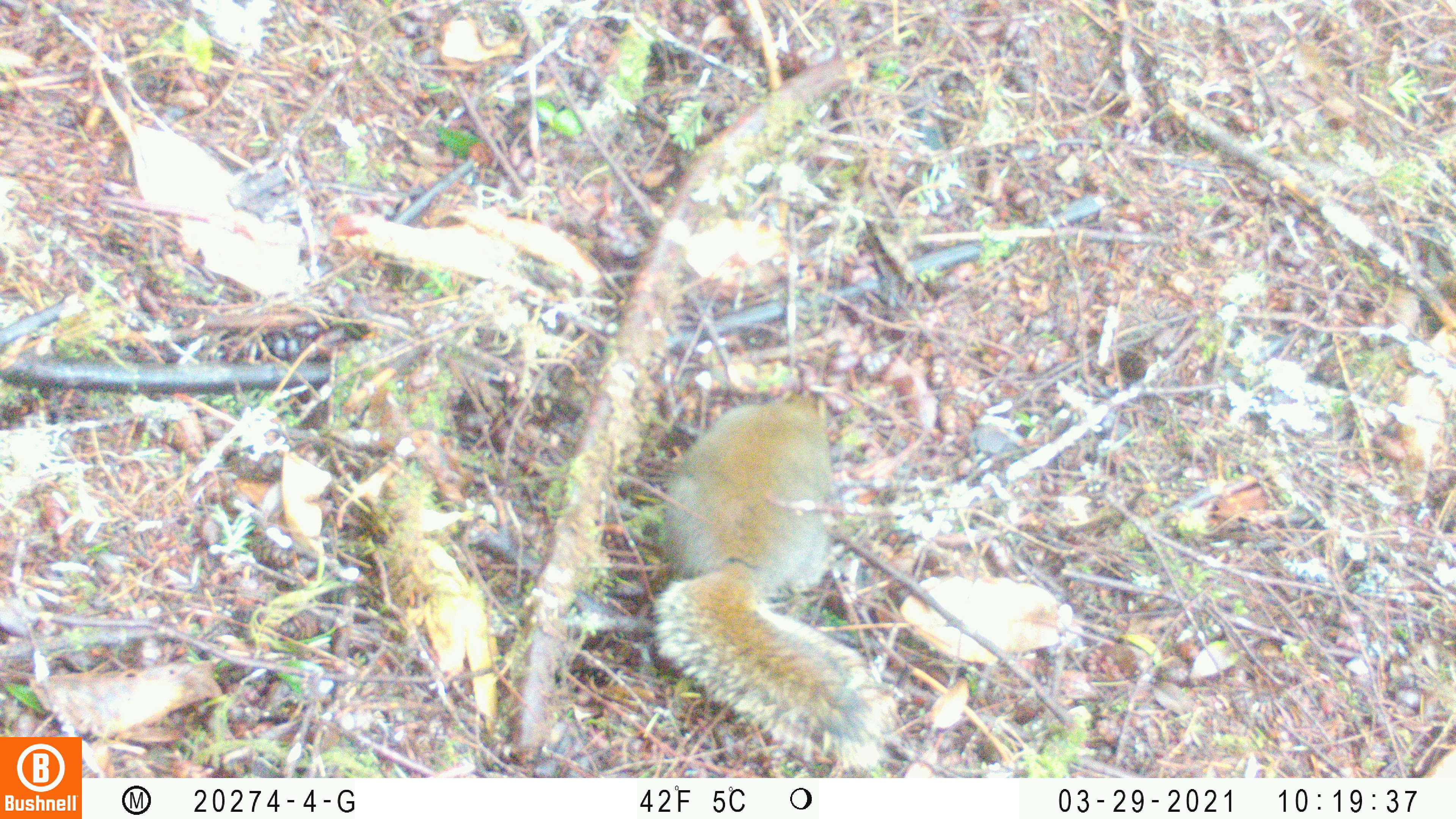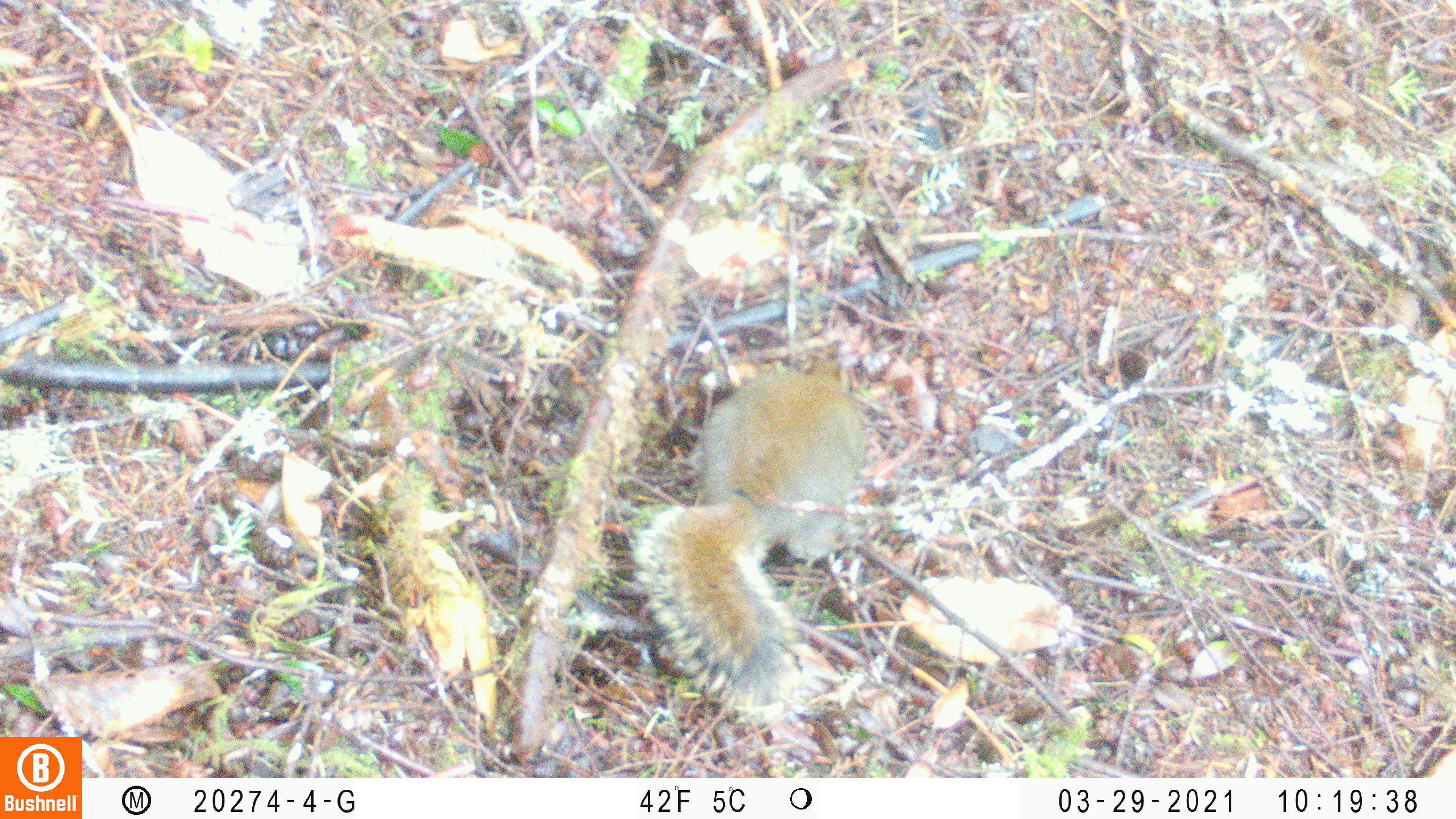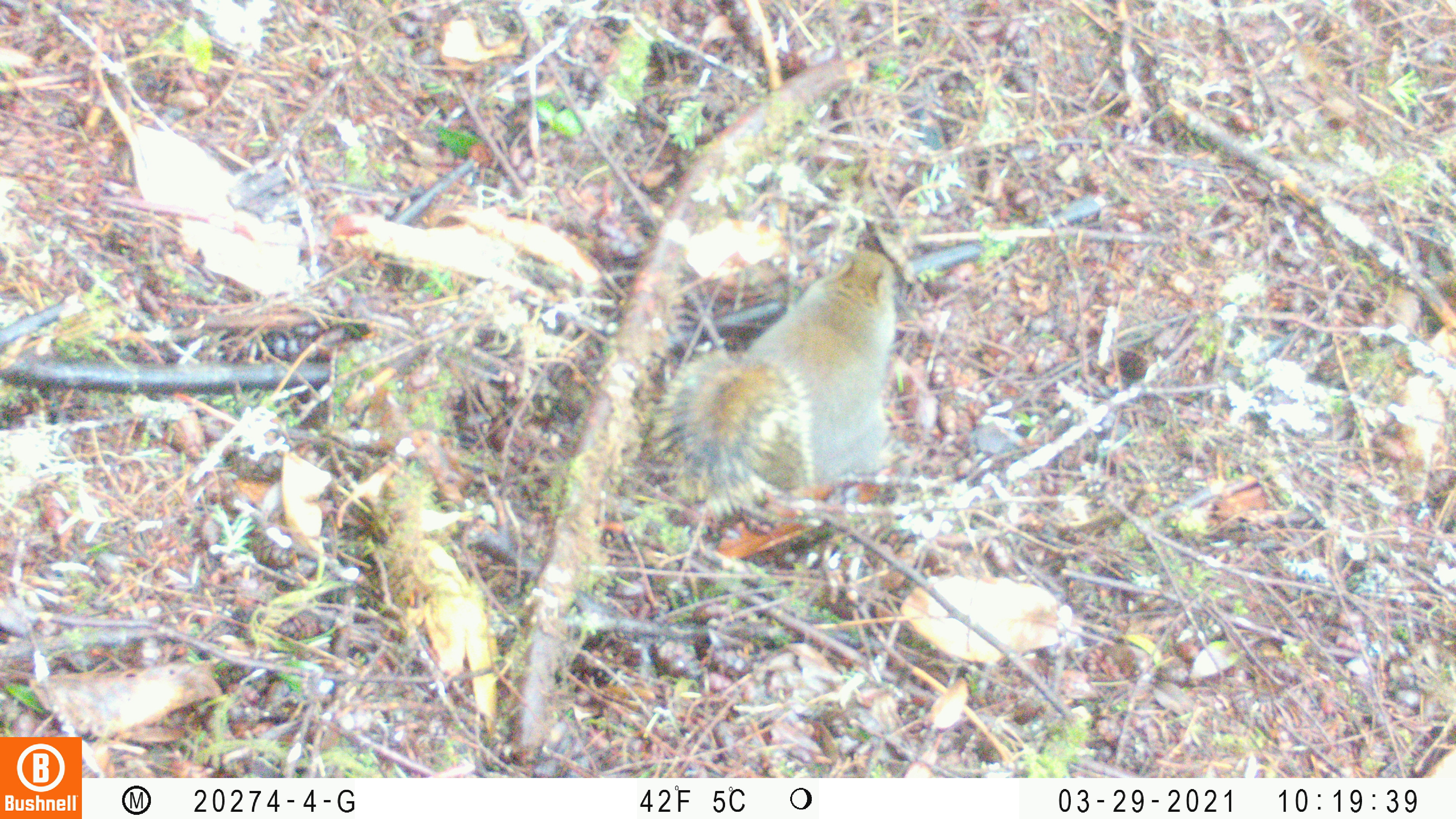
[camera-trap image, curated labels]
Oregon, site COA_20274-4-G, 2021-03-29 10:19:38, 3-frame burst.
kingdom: Animalia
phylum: Chordata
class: Mammalia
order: Rodentia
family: Sciuridae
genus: Tamiasciurus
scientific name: Tamiasciurus douglasii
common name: douglas squirrel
Douglas squirrel (Tamiasciurus douglasii).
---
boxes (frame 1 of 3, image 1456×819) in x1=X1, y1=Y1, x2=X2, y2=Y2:
douglas squirrel: x1=654, y1=375, x2=896, y2=771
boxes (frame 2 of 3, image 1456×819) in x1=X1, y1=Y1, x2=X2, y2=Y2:
douglas squirrel: x1=622, y1=362, x2=867, y2=717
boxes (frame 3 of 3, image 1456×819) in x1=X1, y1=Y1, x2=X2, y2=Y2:
douglas squirrel: x1=643, y1=248, x2=902, y2=530